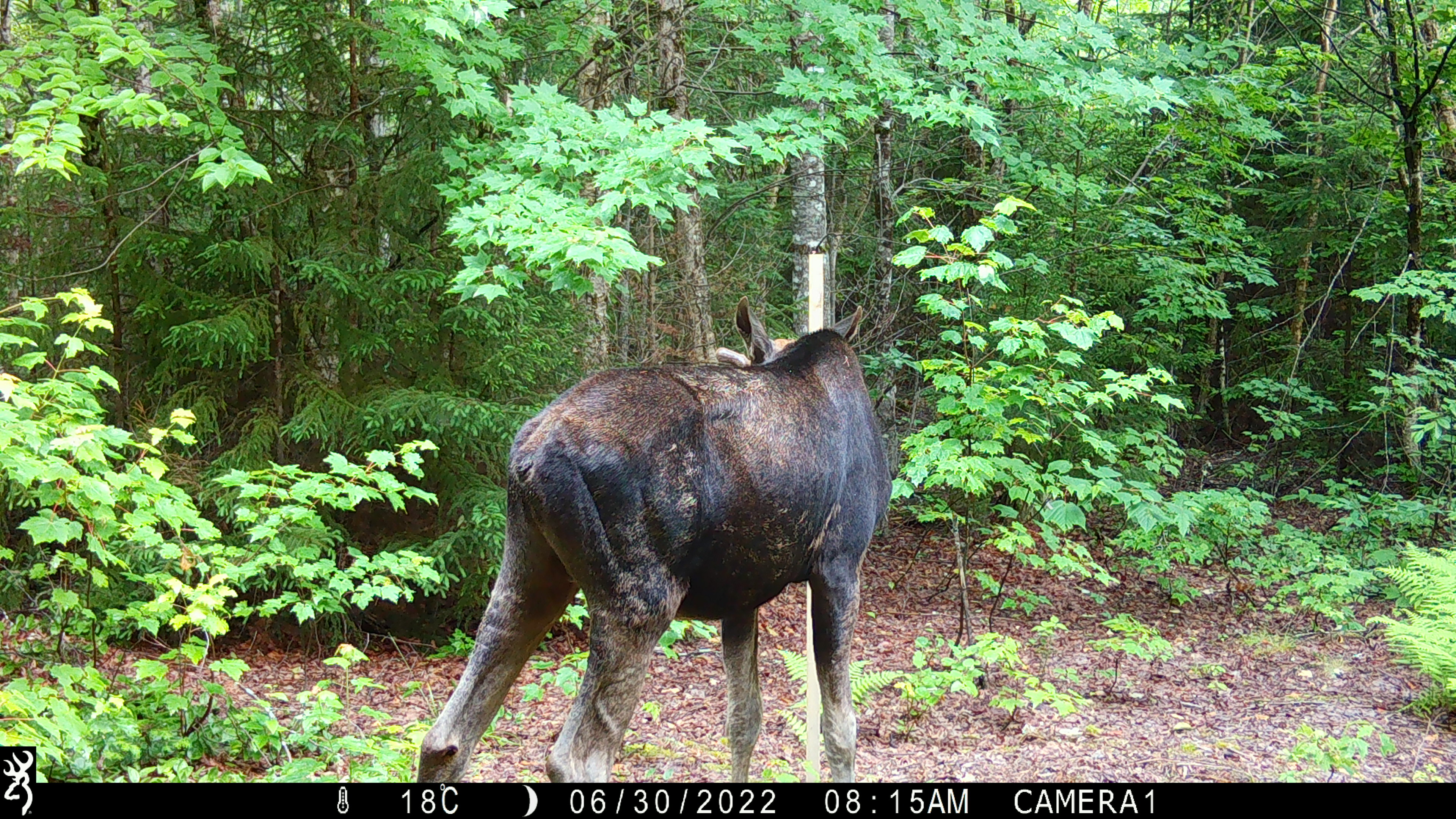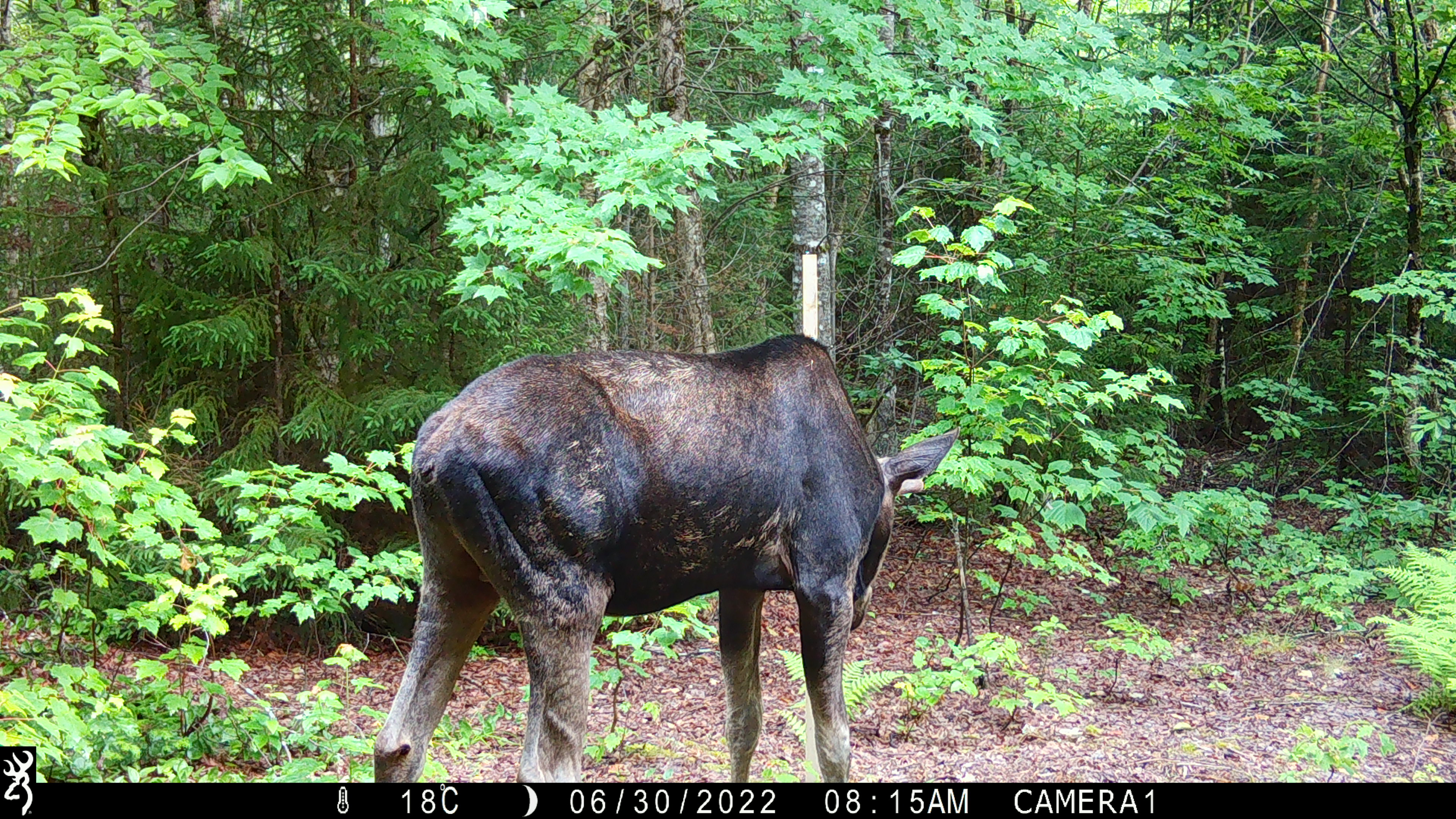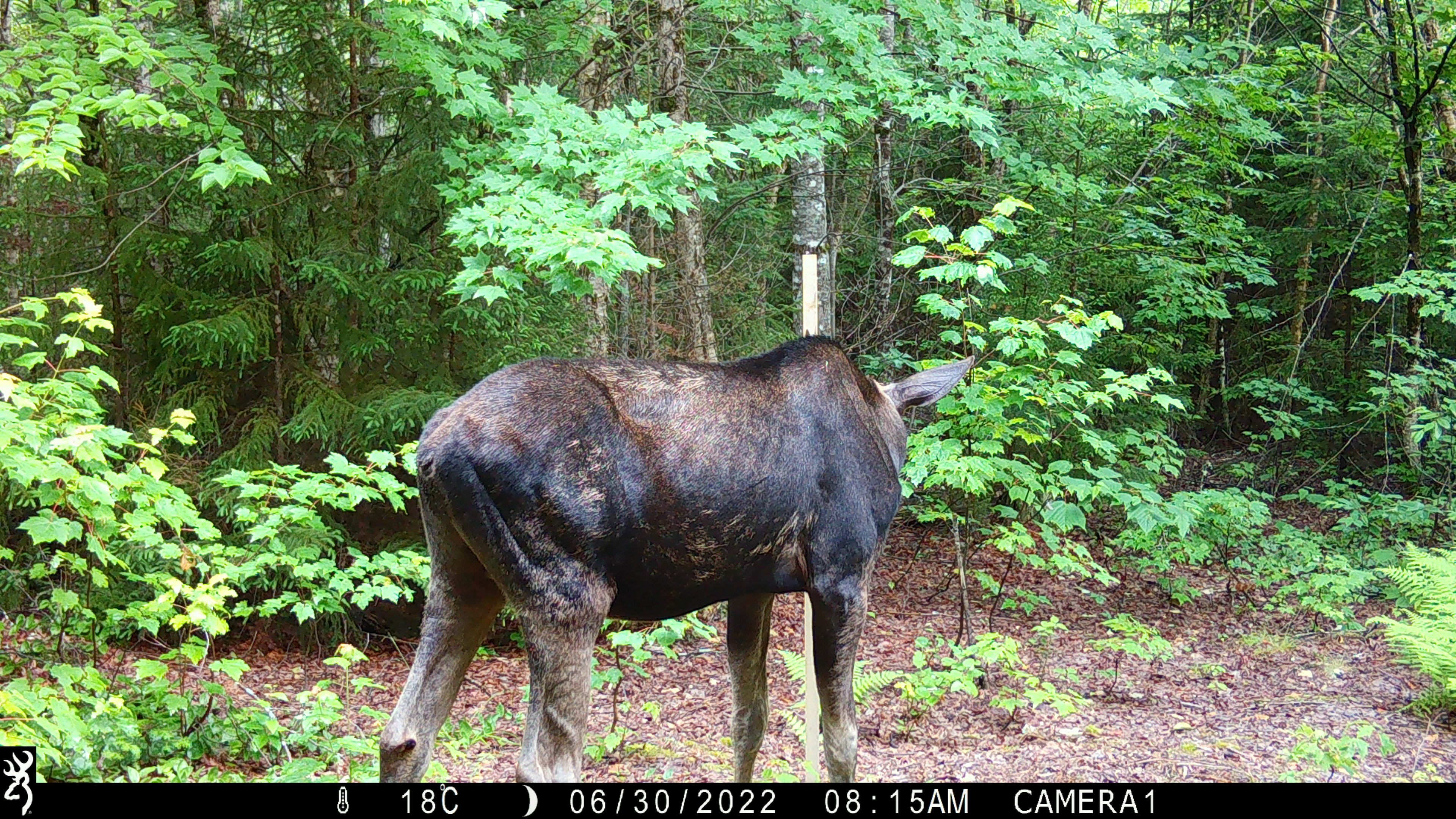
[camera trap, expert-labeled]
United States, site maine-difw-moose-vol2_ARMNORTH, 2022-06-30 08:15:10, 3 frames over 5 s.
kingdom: Animalia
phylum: Chordata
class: Mammalia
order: Artiodactyla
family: Cervidae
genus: Alces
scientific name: Alces alces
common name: moose